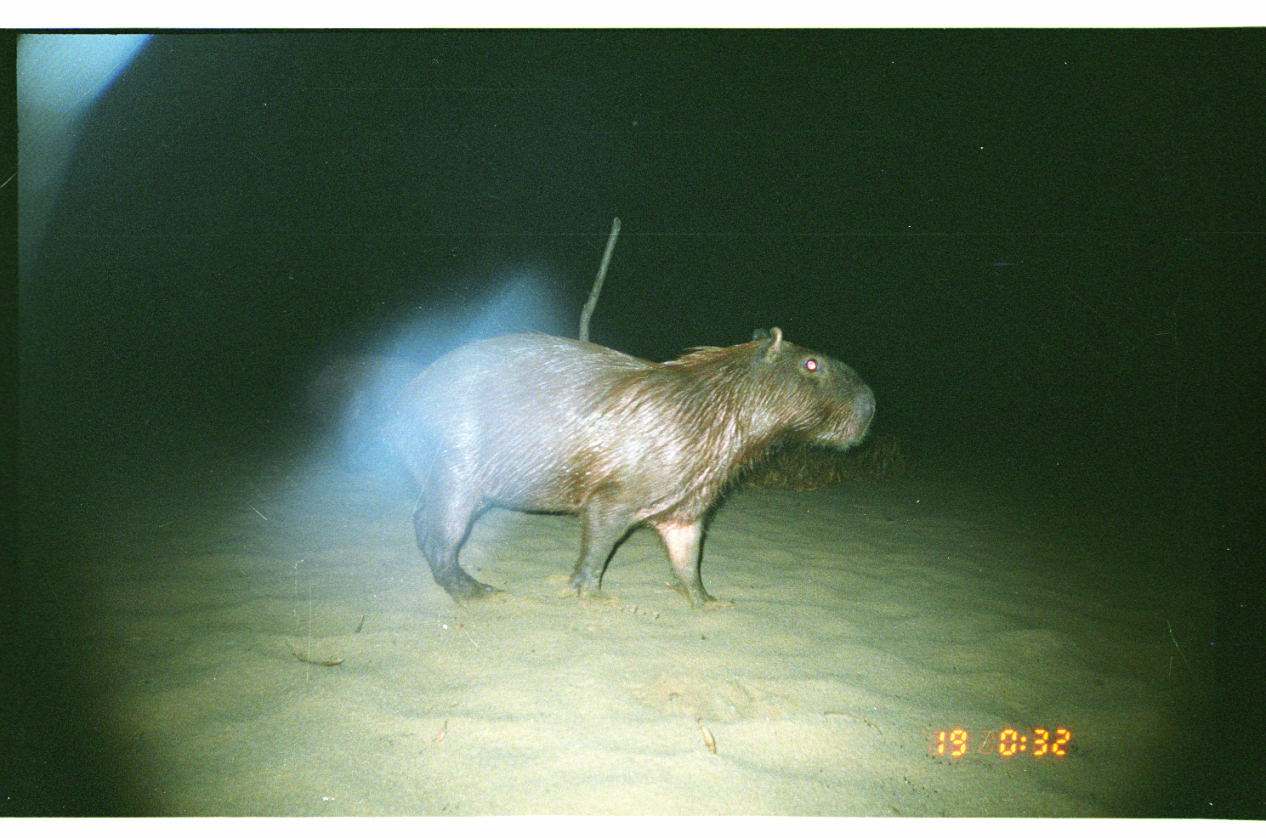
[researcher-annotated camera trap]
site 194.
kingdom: Animalia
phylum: Chordata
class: Mammalia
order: Rodentia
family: Caviidae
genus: Hydrochoerus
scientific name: Hydrochoerus hydrochaeris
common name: capybara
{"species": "Hydrochoerus hydrochaeris (capybara)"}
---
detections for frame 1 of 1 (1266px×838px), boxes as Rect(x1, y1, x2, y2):
hydrochoerus hydrochaeris: Rect(374, 325, 879, 611); Rect(302, 352, 431, 476)